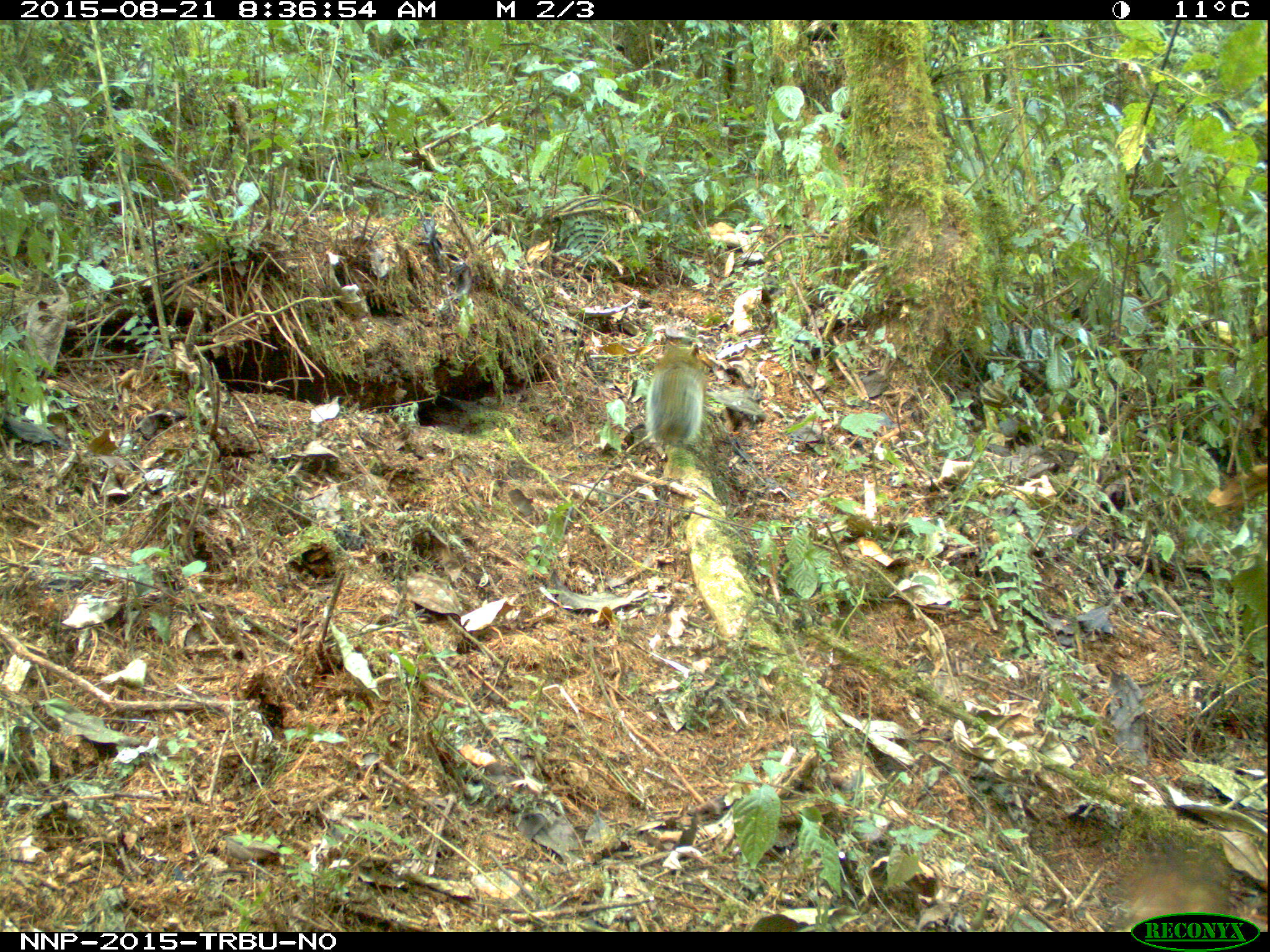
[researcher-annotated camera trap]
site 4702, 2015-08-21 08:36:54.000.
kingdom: Animalia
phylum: Chordata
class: Mammalia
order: Rodentia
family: Sciuridae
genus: Funisciurus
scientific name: Funisciurus carruthersi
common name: carruther's mountain squirrel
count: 1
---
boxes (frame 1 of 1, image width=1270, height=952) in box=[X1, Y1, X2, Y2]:
funisciurus carruthersi: box=[642, 342, 704, 481]